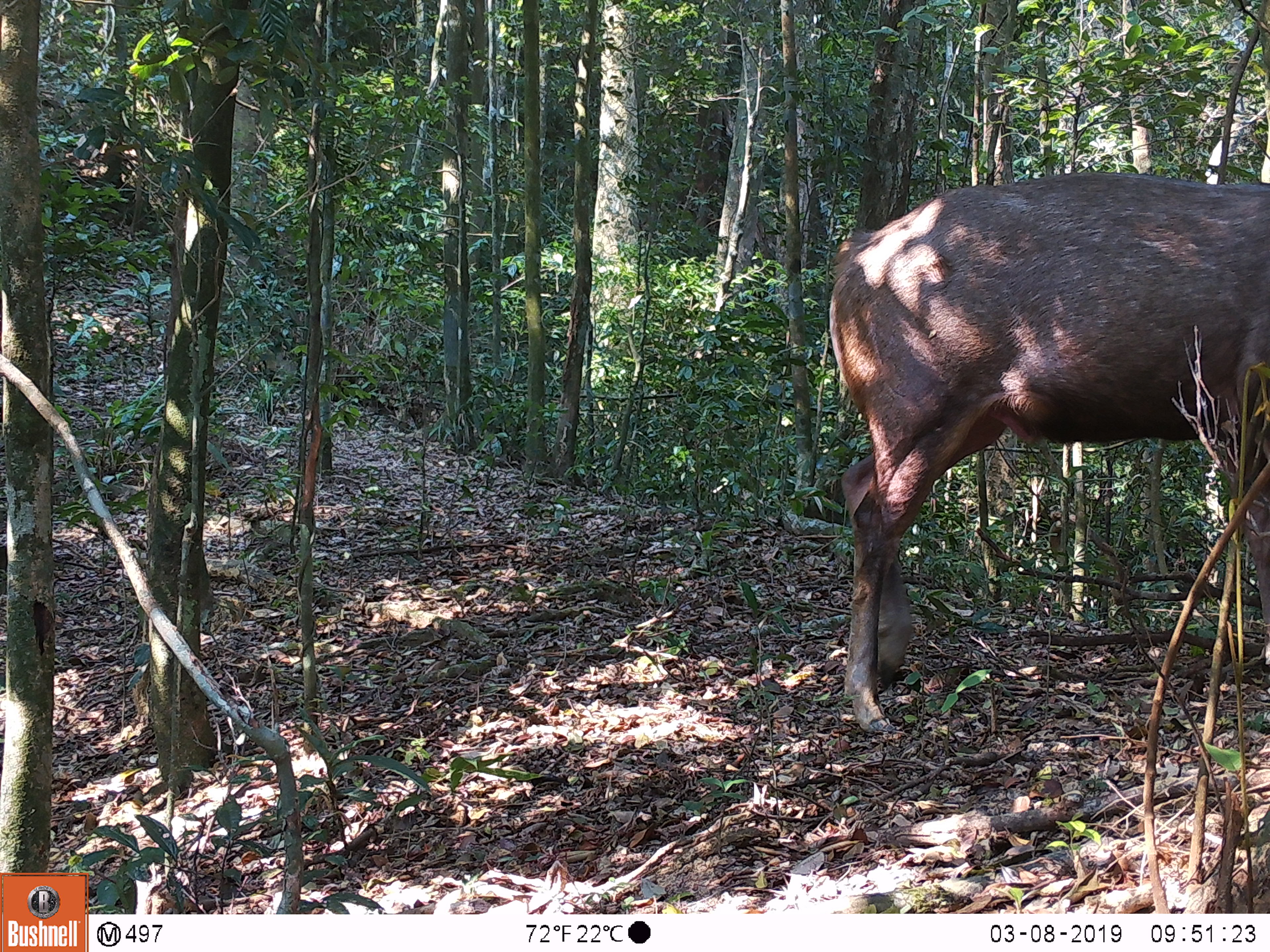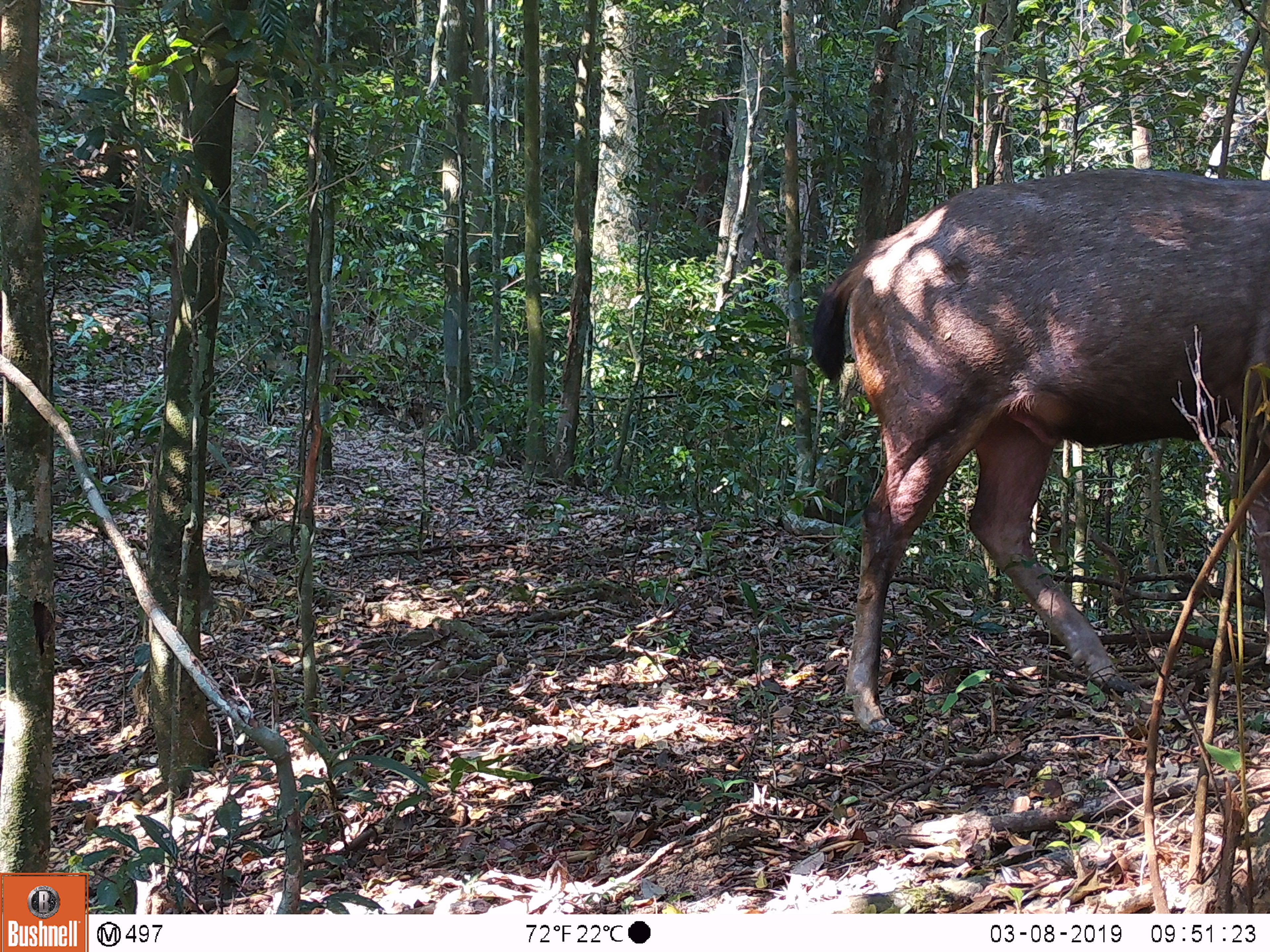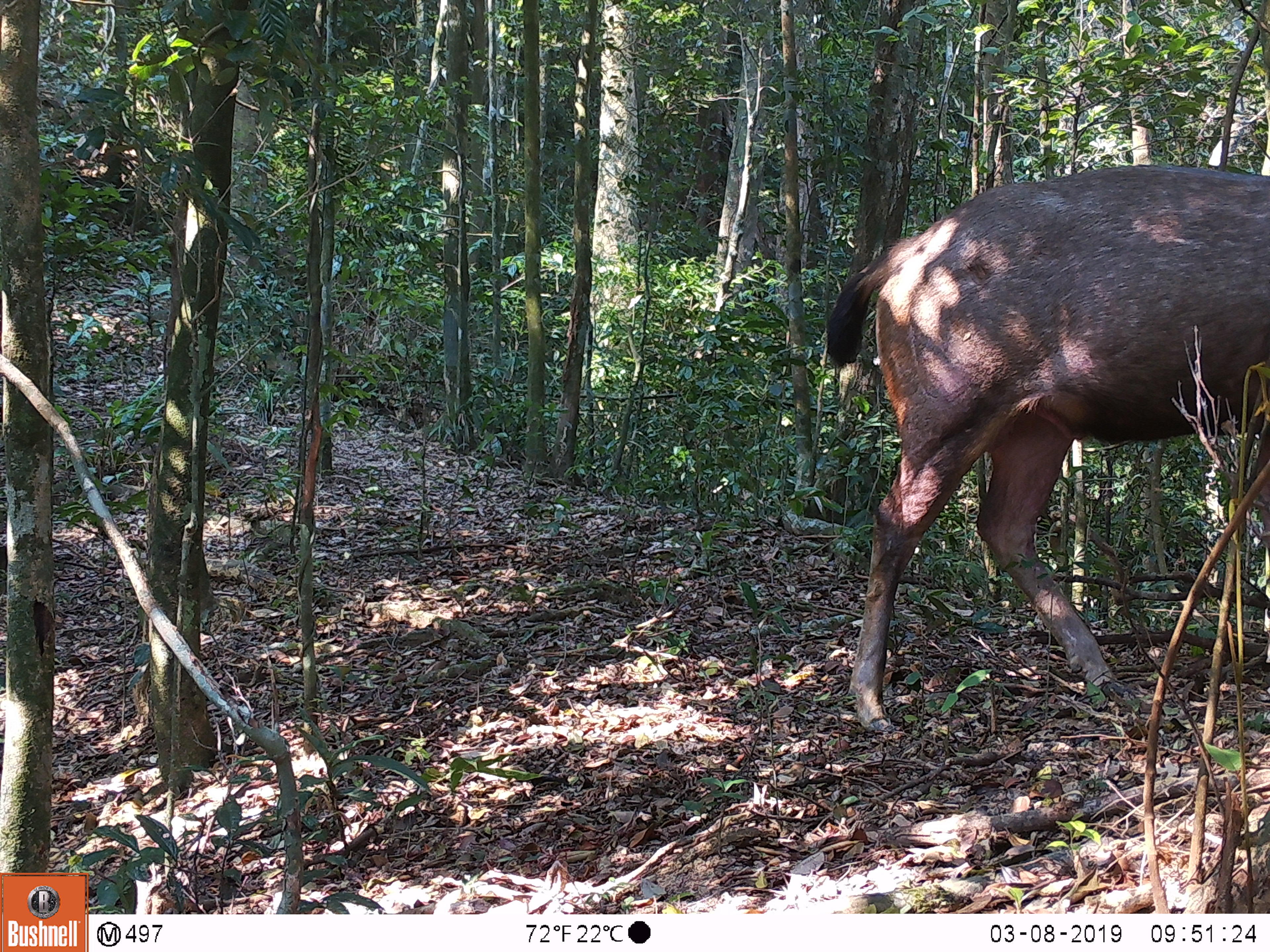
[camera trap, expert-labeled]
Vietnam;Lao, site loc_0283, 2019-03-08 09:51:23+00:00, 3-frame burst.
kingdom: Animalia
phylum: Chordata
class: Mammalia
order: Artiodactyla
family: Cervidae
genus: Rusa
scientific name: Rusa unicolor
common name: sambar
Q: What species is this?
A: Sambar (Rusa unicolor).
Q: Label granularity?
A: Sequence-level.